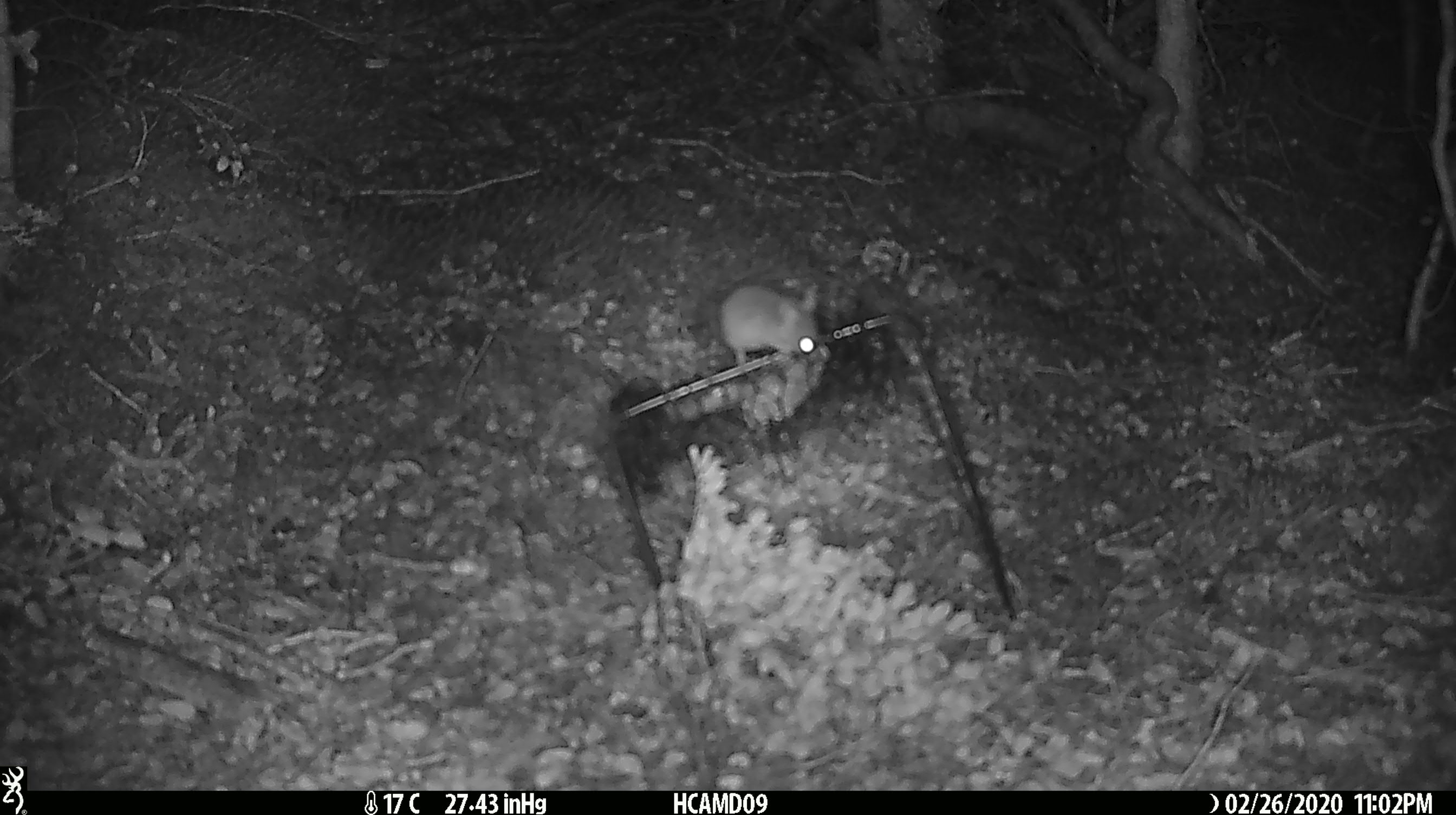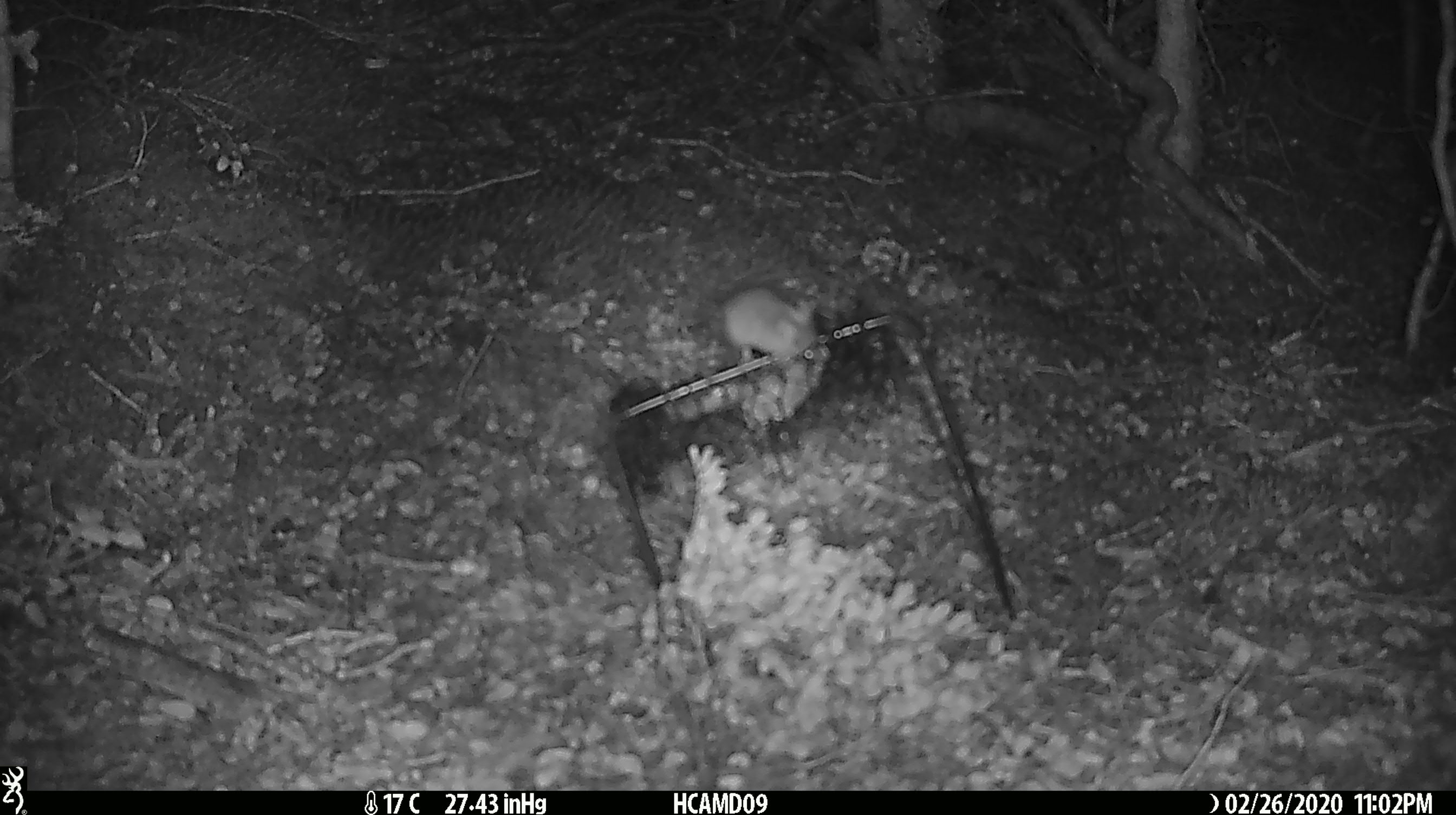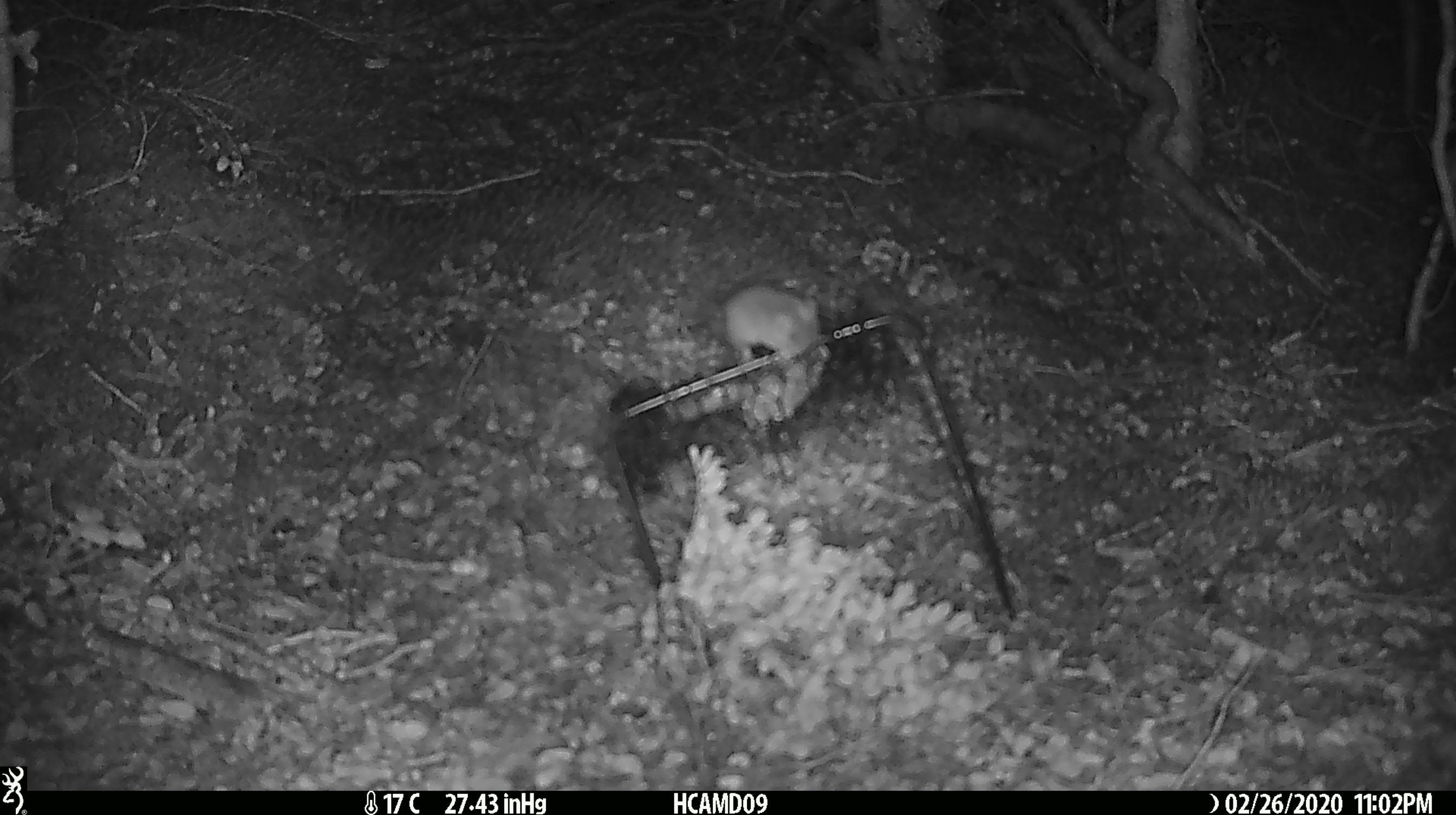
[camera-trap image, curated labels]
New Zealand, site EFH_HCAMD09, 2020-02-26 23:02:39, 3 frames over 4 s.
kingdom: Animalia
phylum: Chordata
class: Mammalia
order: Rodentia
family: Muridae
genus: Mus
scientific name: Mus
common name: mouse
Mouse (Mus).